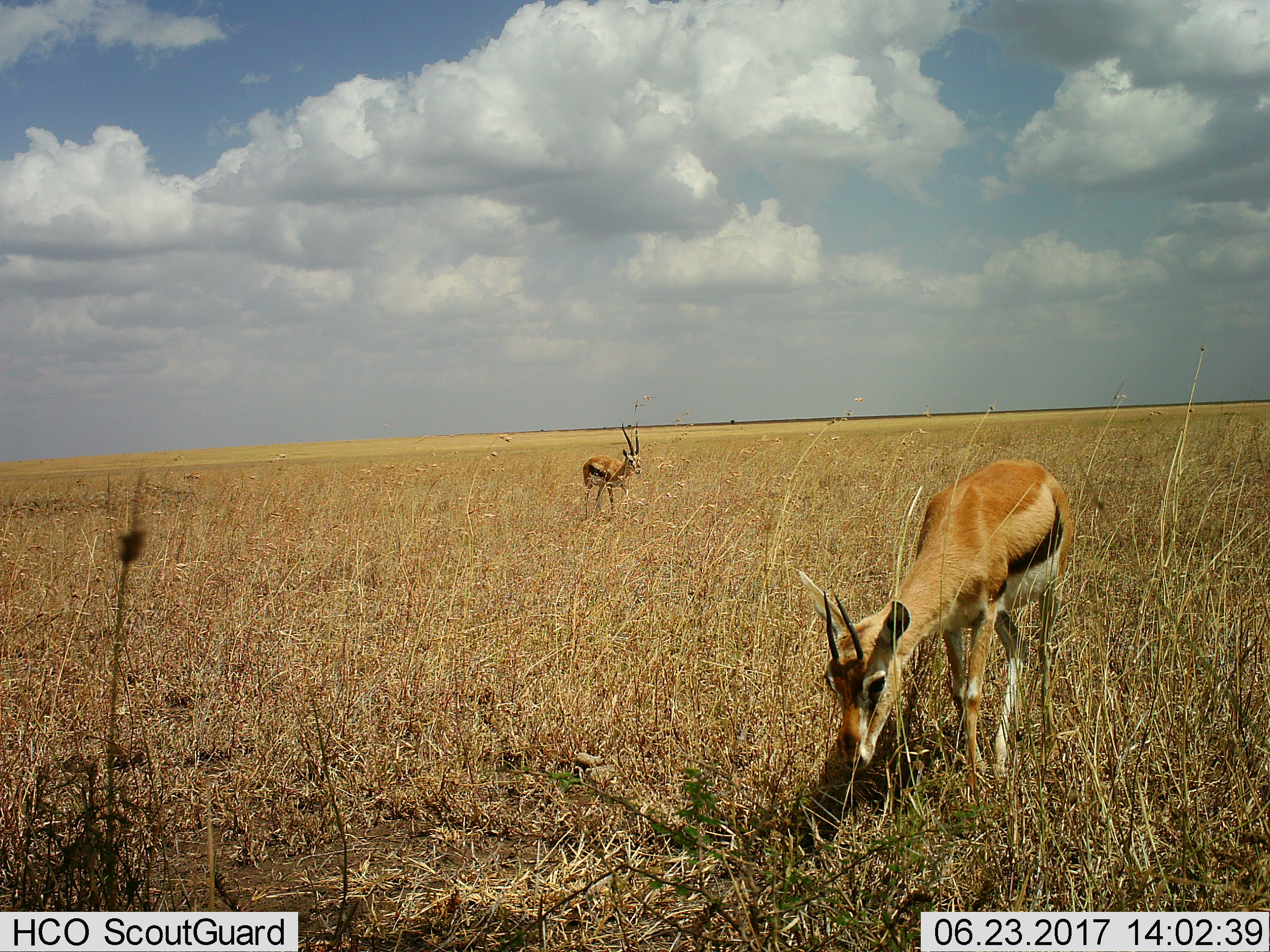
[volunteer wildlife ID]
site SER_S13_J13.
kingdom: Animalia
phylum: Chordata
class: Mammalia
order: Artiodactyla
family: Bovidae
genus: Eudorcas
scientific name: Eudorcas thomsonii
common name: thomson's gazelle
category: gazellethomsons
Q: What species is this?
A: Gazellethomsons (thomson's gazelle) (Eudorcas thomsonii).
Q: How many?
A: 2.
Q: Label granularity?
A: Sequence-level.